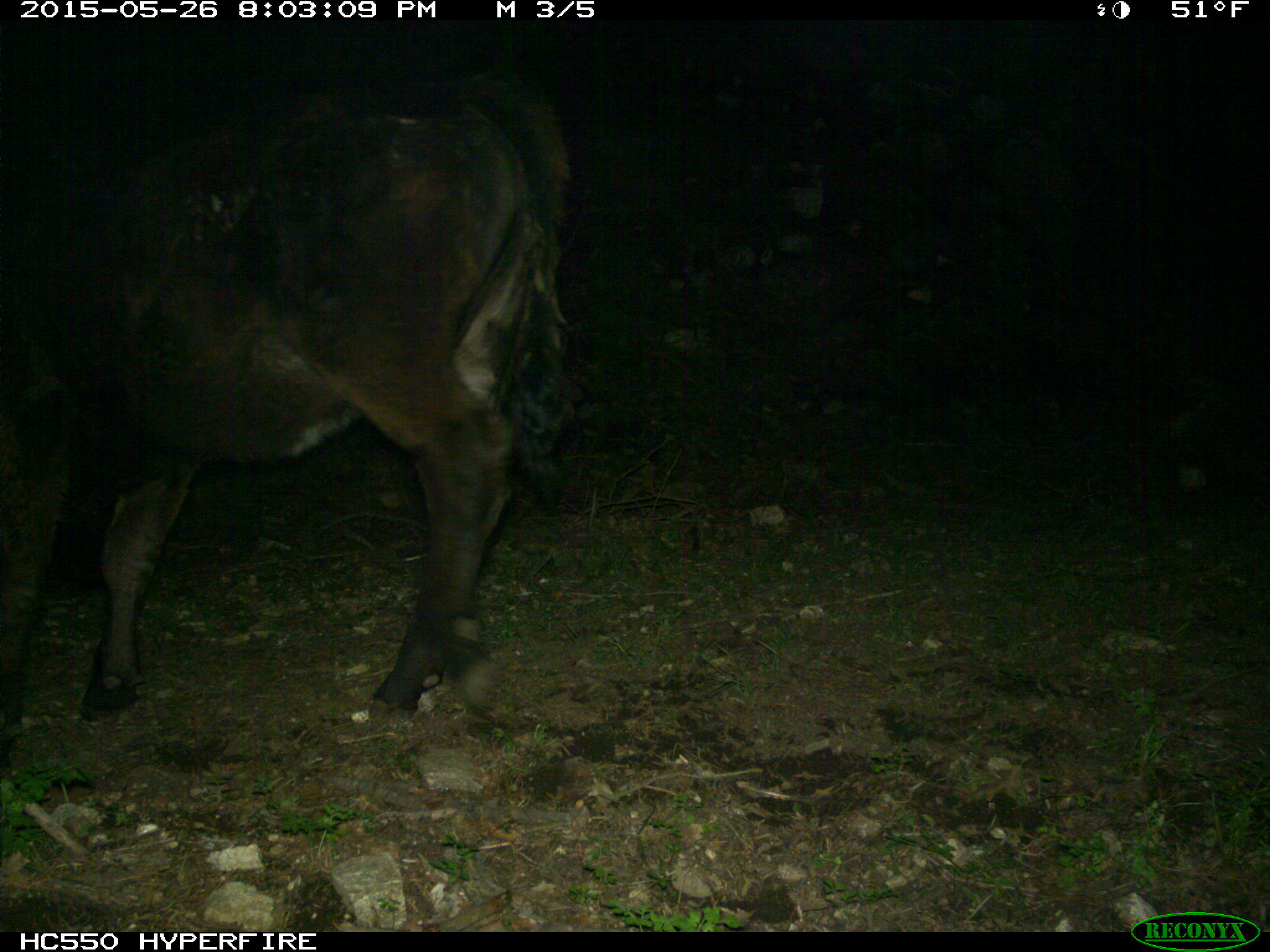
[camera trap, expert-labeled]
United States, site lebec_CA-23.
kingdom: Animalia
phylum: Chordata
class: Mammalia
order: Artiodactyla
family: Bovidae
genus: Bos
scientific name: Bos taurus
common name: domestic cow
Bos taurus (domestic cow).